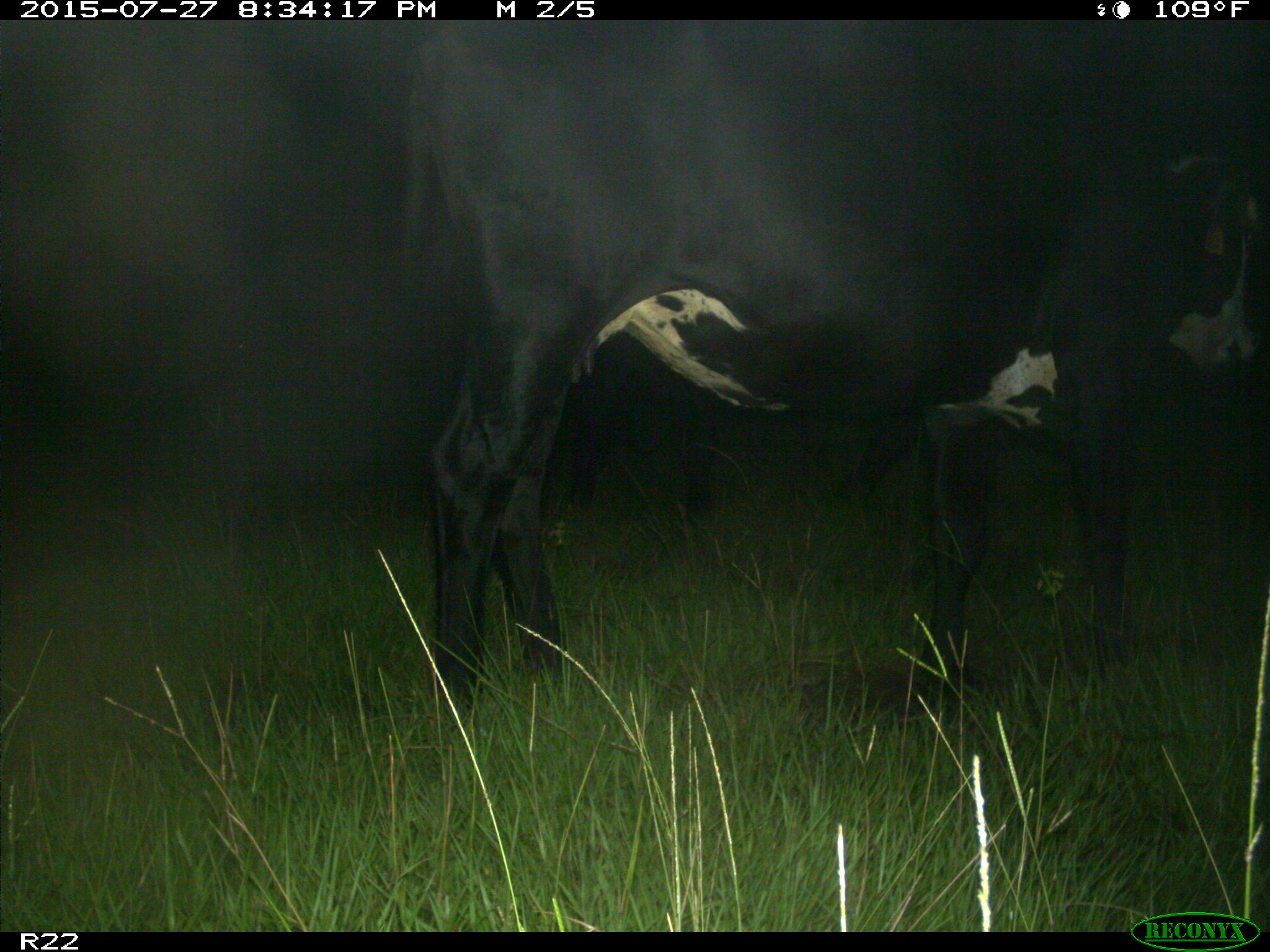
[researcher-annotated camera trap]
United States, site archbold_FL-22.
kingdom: Animalia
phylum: Chordata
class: Mammalia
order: Artiodactyla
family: Bovidae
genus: Bos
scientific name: Bos taurus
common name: domestic cow